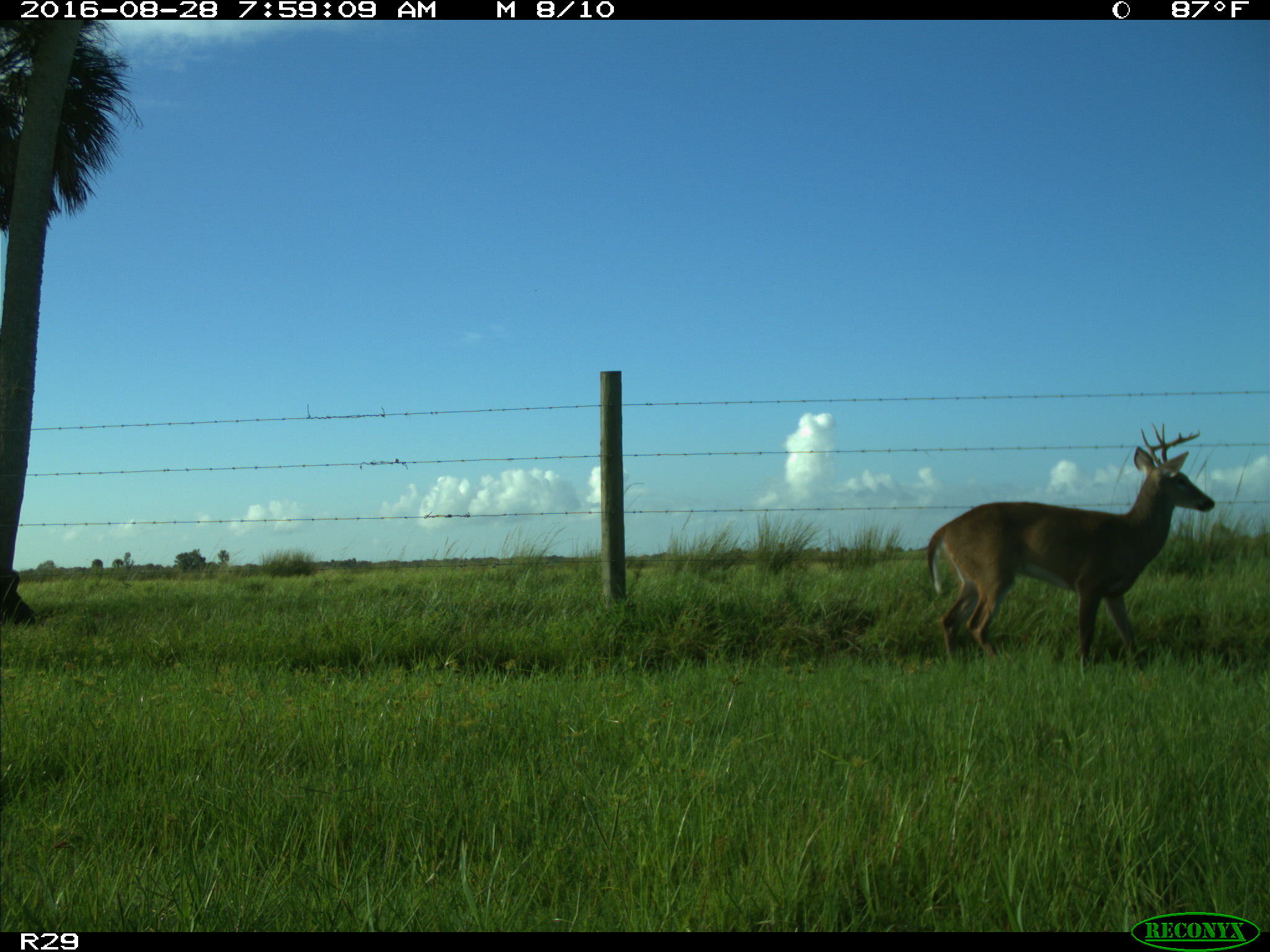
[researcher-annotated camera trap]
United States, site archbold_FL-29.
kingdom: Animalia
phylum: Chordata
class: Mammalia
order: Artiodactyla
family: Cervidae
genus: Odocoileus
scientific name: Odocoileus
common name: deer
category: unidentified deer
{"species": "unidentified deer (deer) (Odocoileus)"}